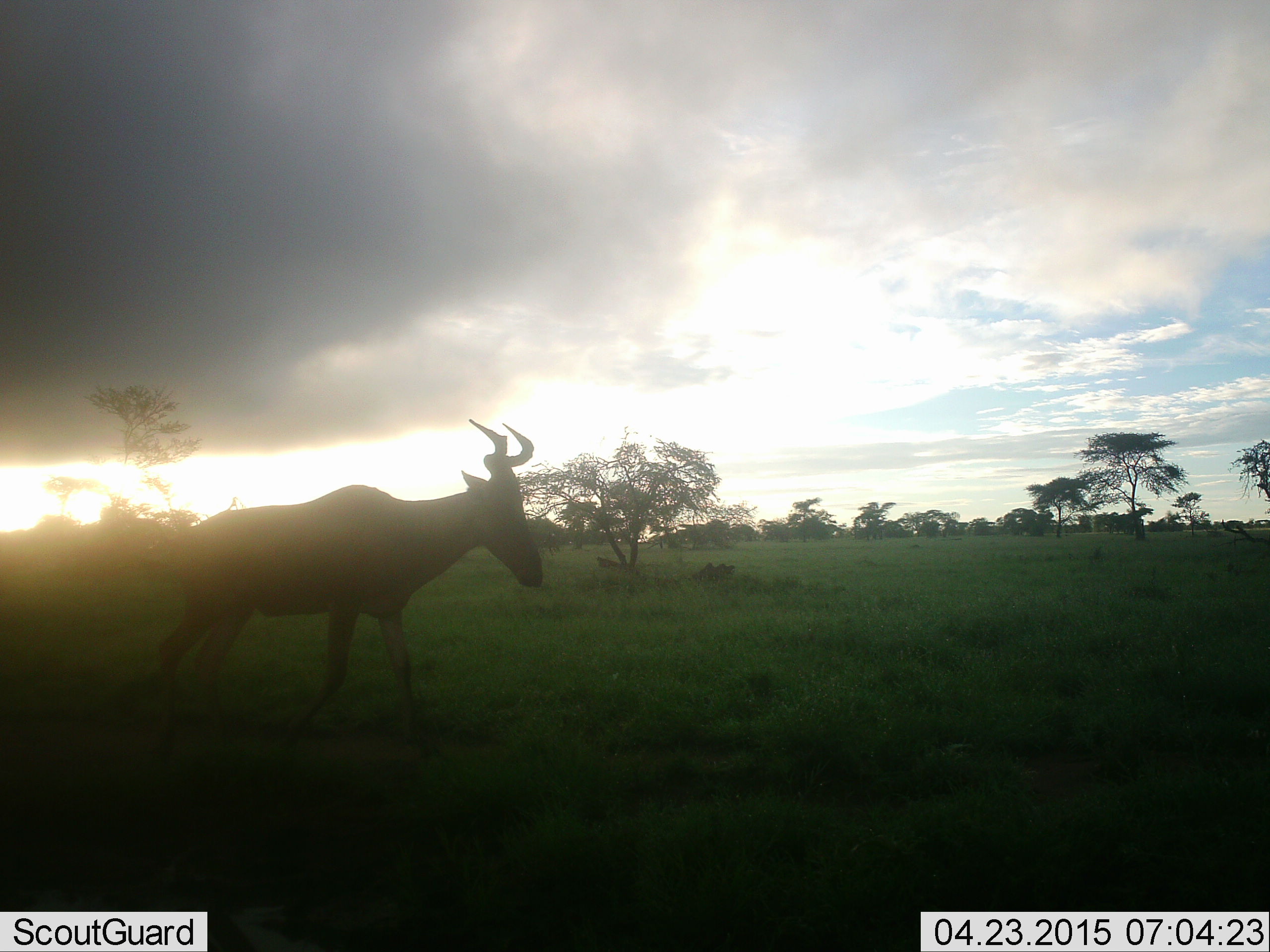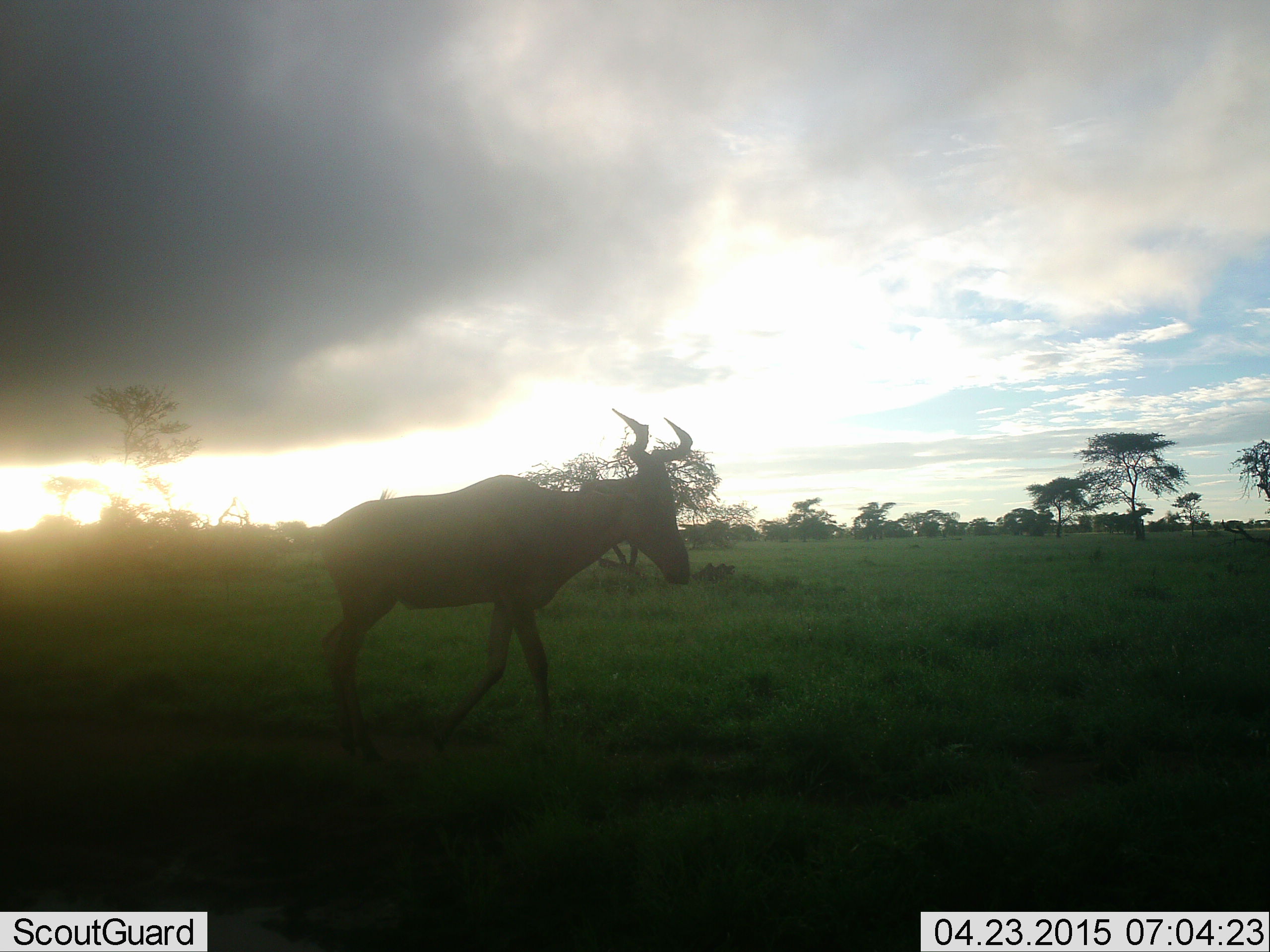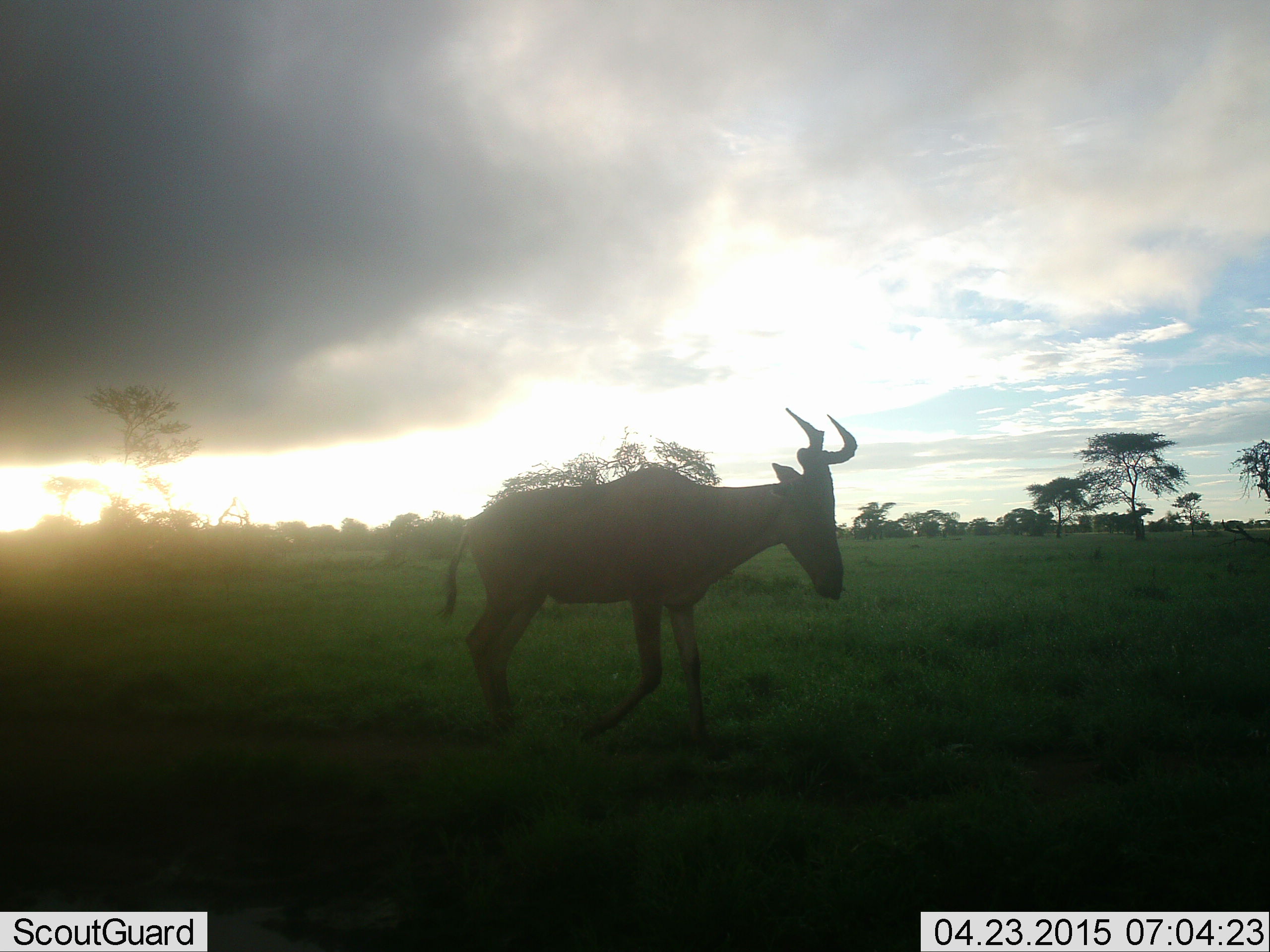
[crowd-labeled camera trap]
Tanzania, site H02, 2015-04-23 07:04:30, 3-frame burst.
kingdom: Animalia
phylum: Chordata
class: Mammalia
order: Artiodactyla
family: Bovidae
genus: Alcelaphus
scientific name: Alcelaphus buselaphus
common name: hartebeest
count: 1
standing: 10%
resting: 0%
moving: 100%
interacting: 0%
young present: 0%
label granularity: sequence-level